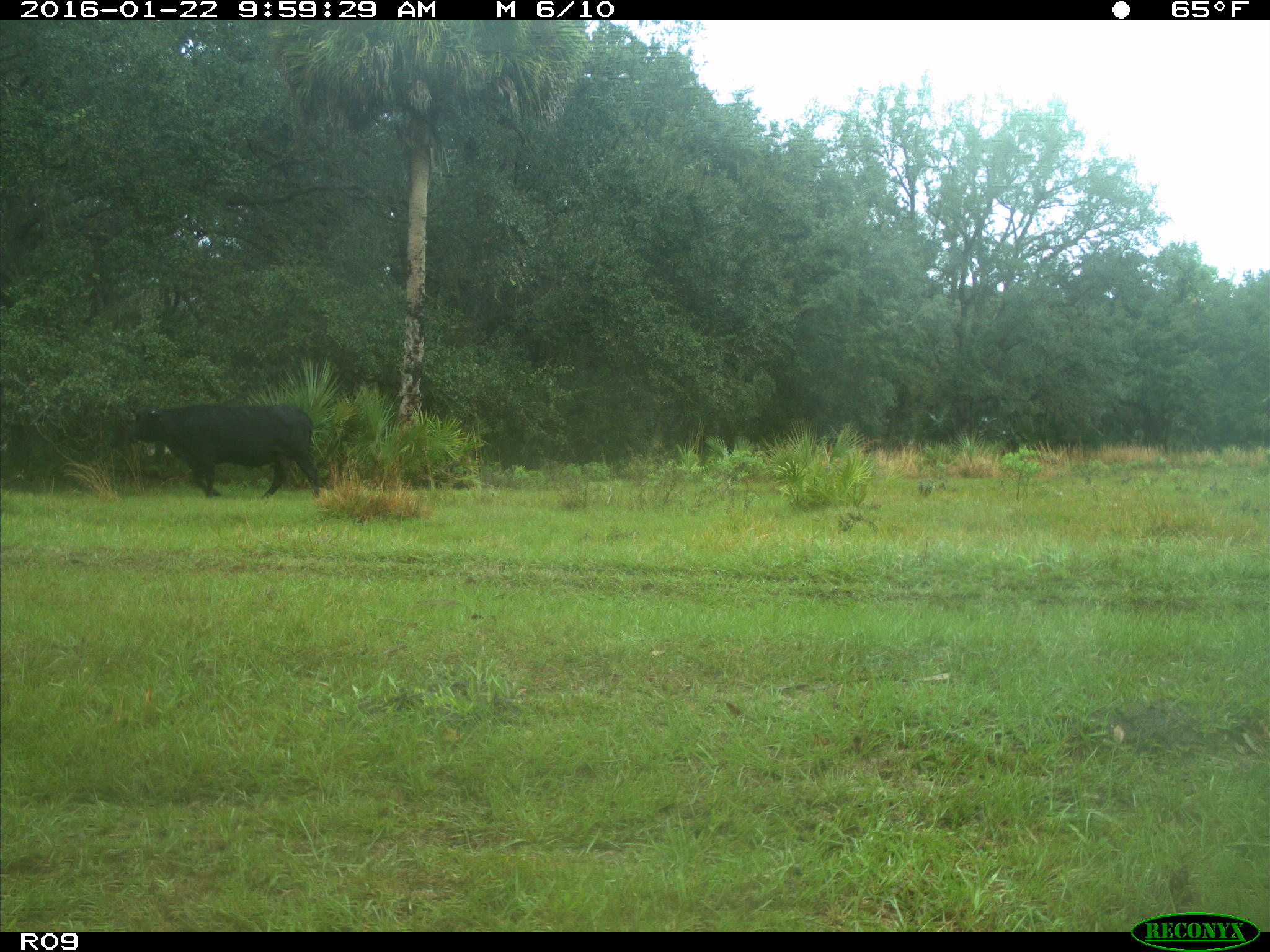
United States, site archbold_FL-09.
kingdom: Animalia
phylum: Chordata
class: Mammalia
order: Artiodactyla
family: Bovidae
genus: Bos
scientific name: Bos taurus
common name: domestic cow